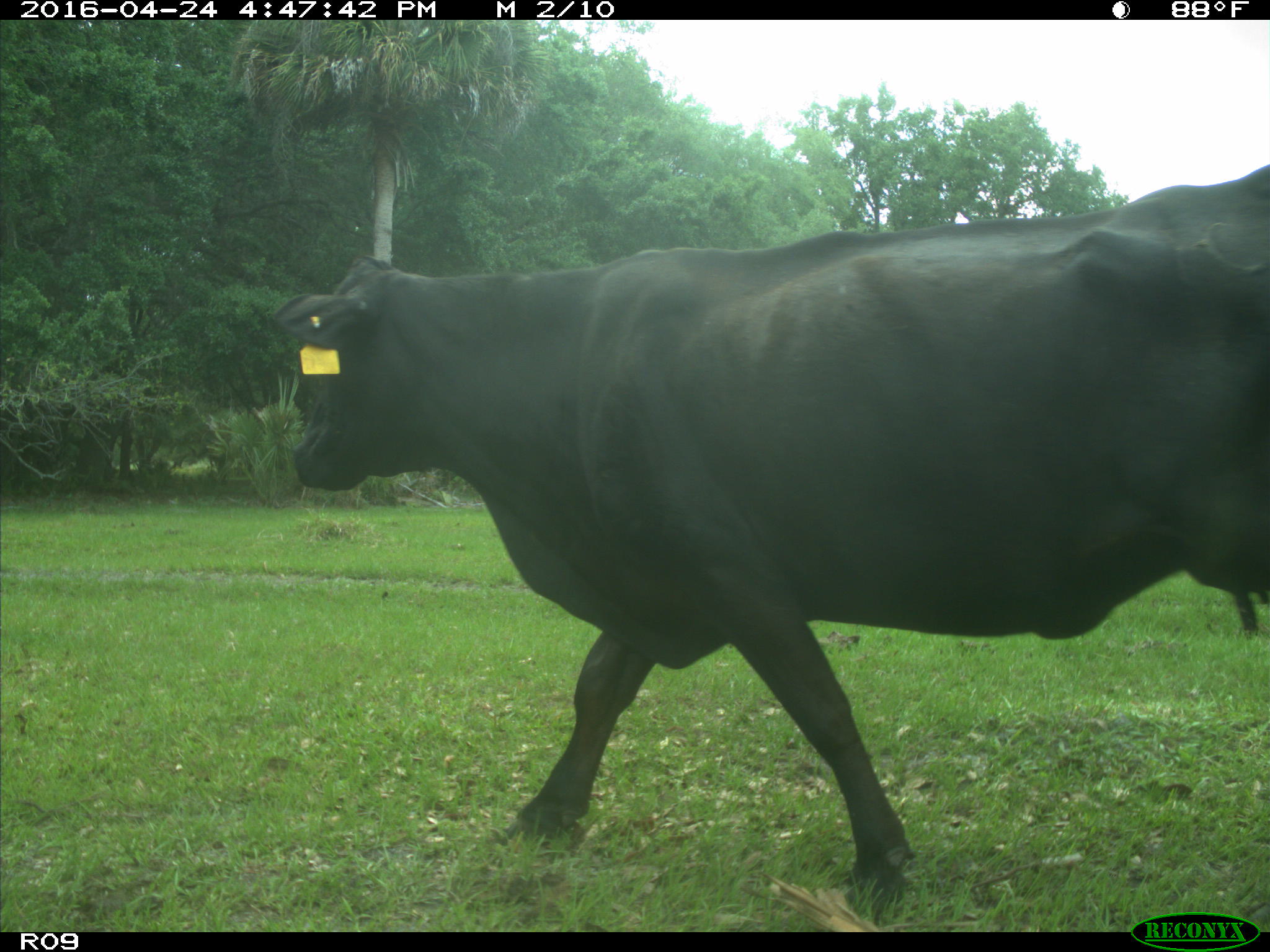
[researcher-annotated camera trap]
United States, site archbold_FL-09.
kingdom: Animalia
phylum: Chordata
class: Mammalia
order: Artiodactyla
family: Bovidae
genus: Bos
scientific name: Bos taurus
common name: domestic cow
Bos taurus (domestic cow).